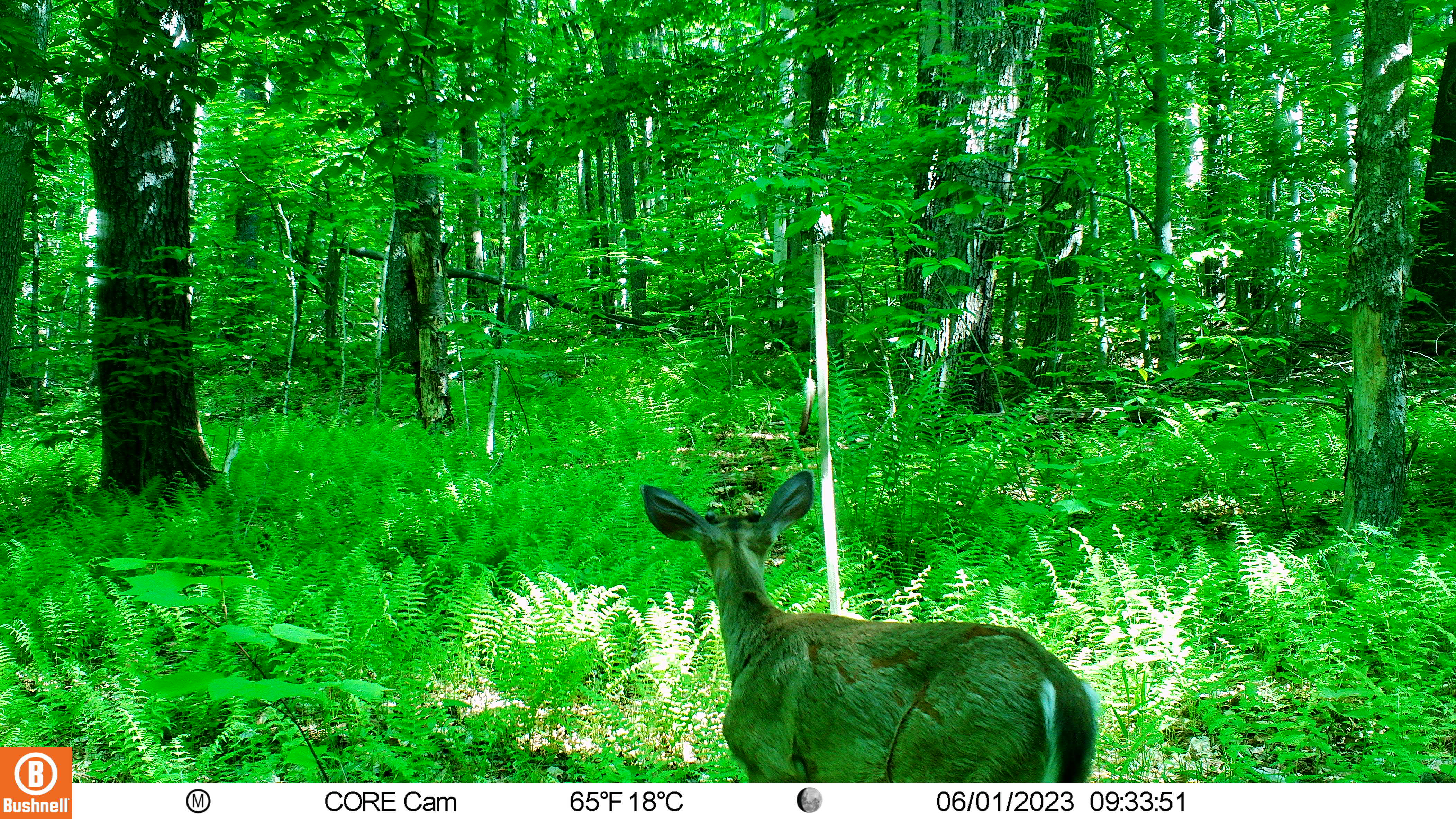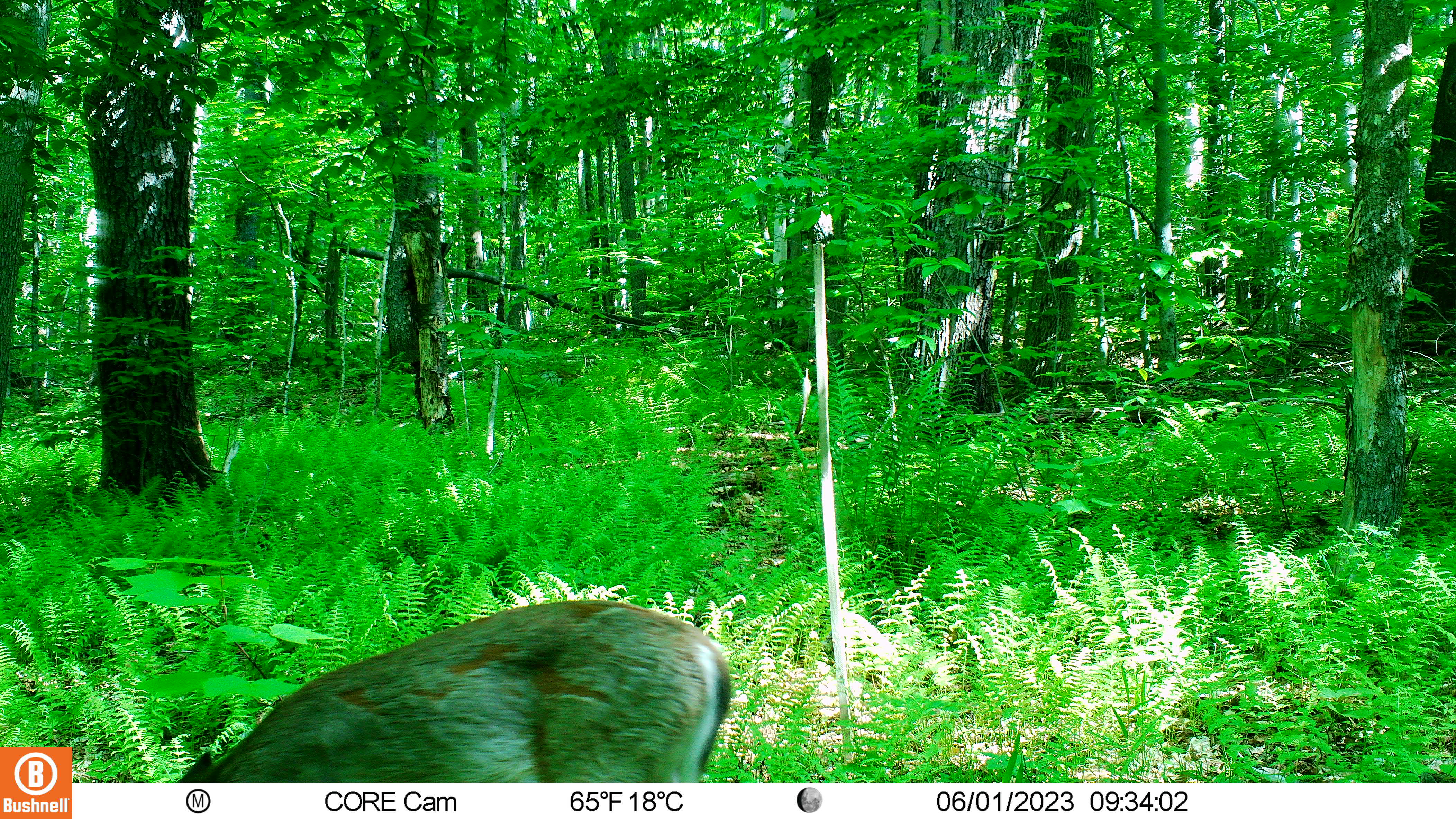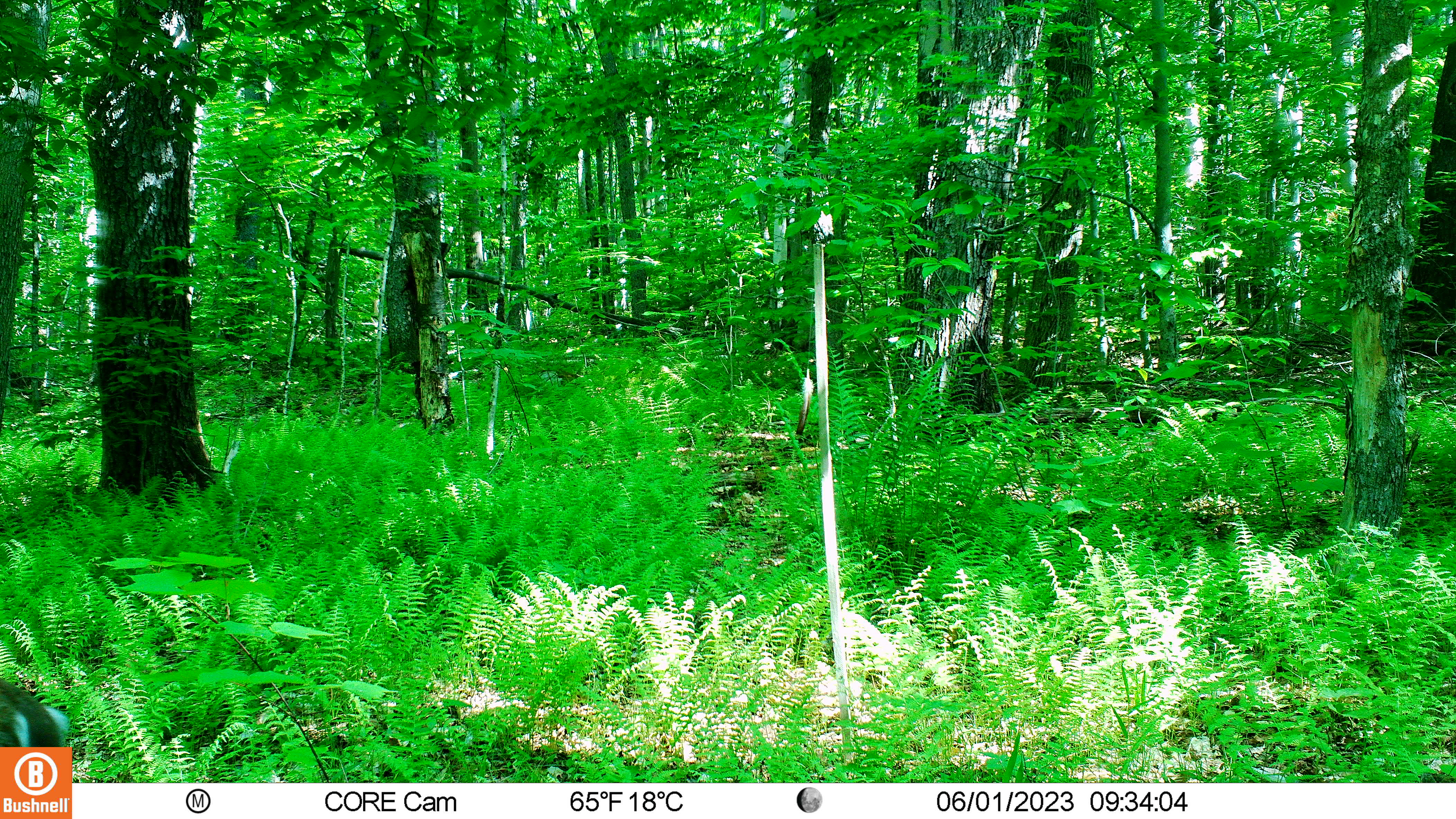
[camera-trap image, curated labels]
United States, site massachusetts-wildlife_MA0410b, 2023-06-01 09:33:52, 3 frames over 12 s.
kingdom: Animalia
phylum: Chordata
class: Mammalia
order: Artiodactyla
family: Cervidae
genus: Odocoileus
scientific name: Odocoileus virginianus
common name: white-tailed deer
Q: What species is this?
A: White-tailed deer (Odocoileus virginianus).